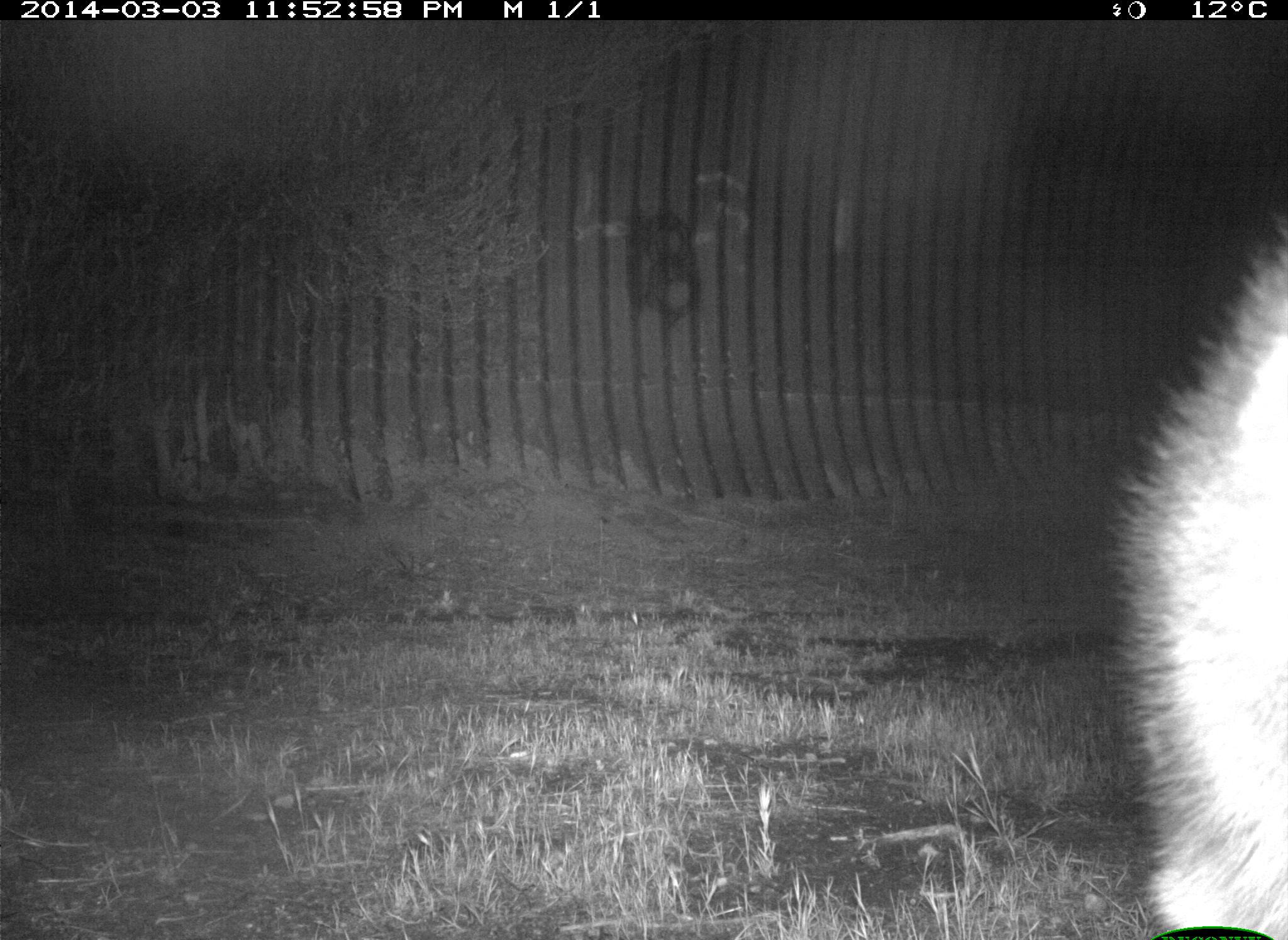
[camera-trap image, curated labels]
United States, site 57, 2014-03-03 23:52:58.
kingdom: Animalia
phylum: Chordata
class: Mammalia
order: Carnivora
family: Procyonidae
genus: Procyon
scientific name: Procyon lotor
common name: raccoon